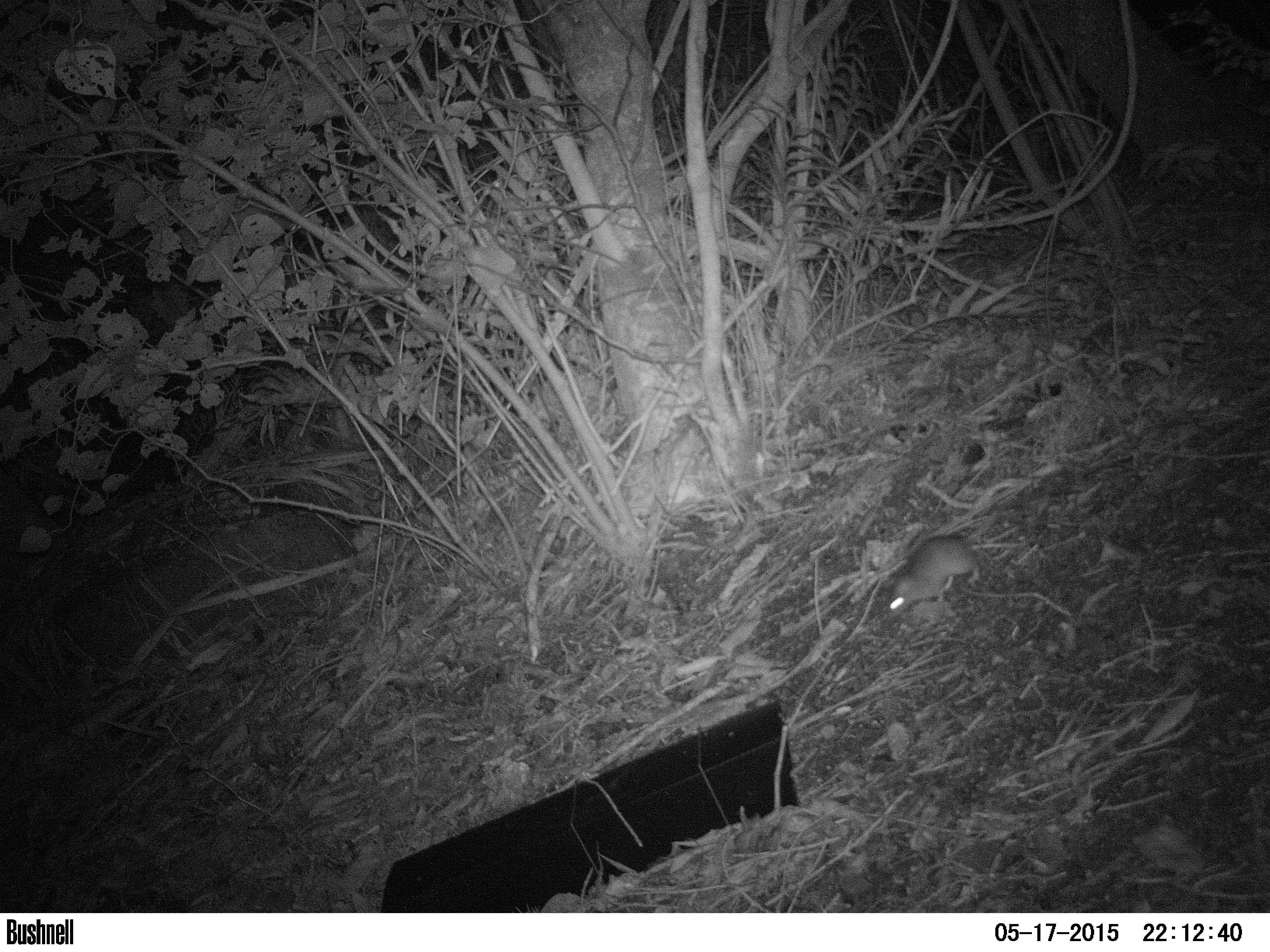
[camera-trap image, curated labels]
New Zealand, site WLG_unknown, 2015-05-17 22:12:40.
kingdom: Animalia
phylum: Chordata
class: Mammalia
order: Rodentia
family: Muridae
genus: Rattus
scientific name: Rattus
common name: rat